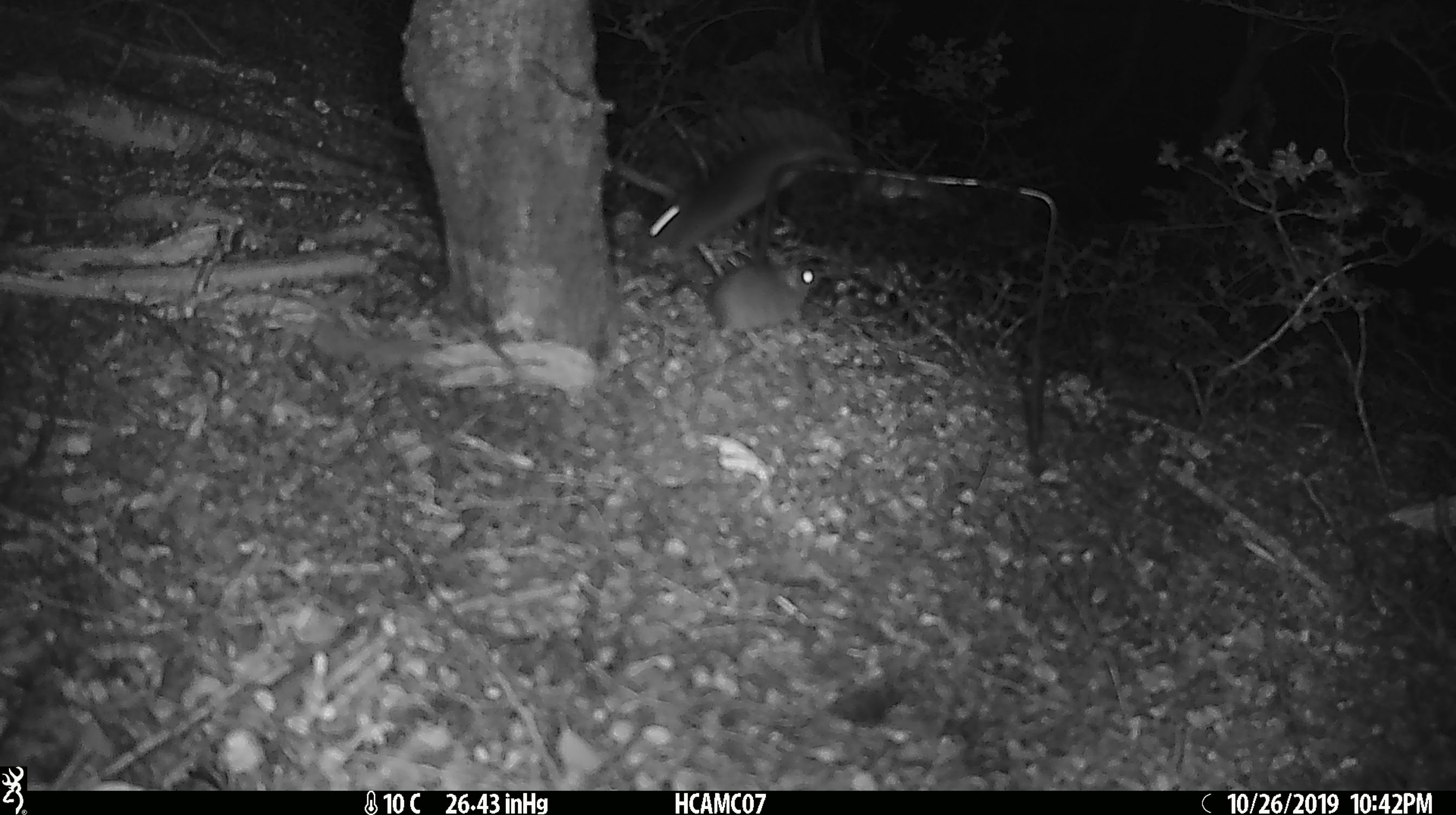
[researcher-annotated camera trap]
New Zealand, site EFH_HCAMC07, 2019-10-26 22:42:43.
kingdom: Animalia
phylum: Chordata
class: Mammalia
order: Rodentia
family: Muridae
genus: Mus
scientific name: Mus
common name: mouse